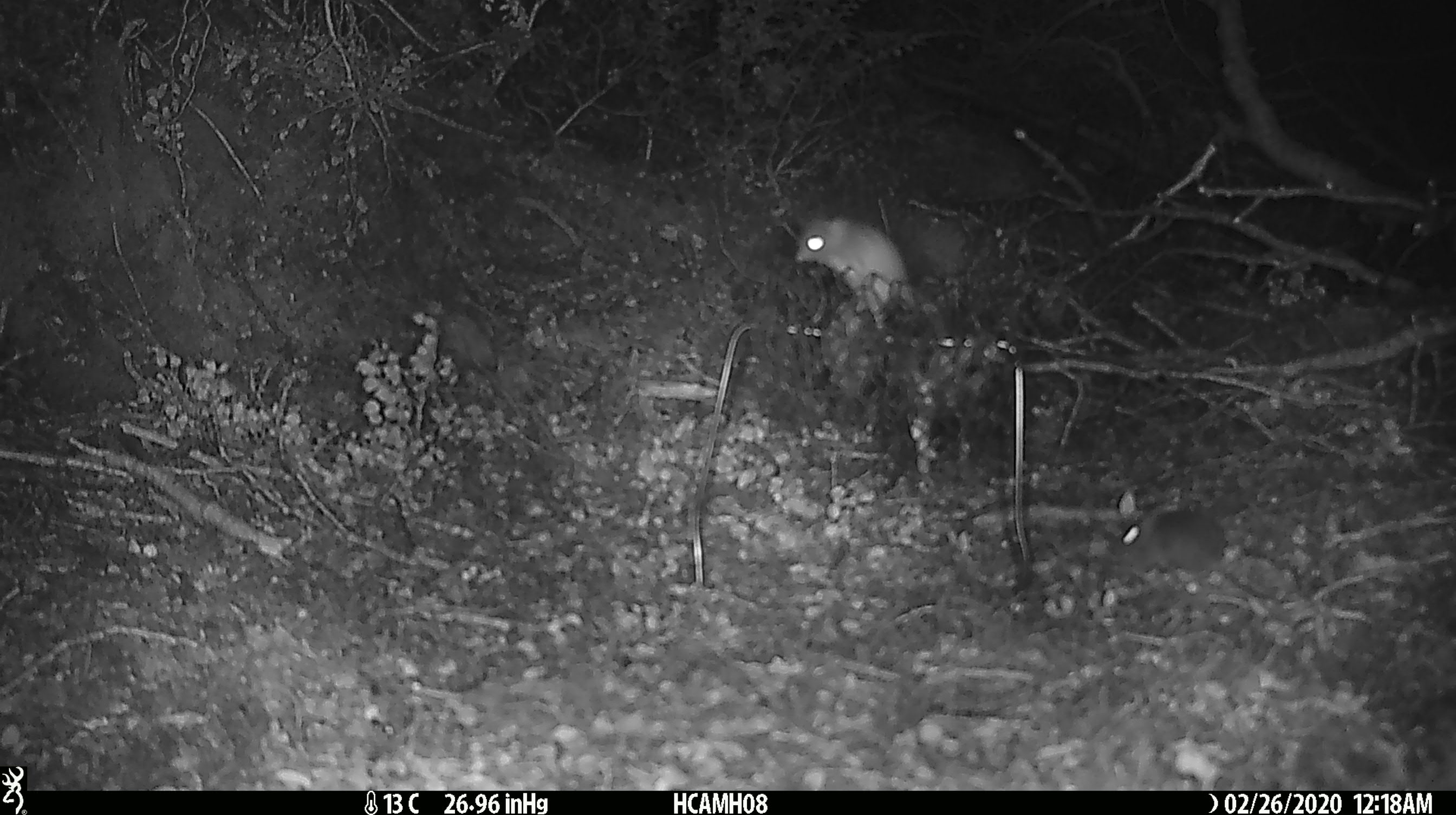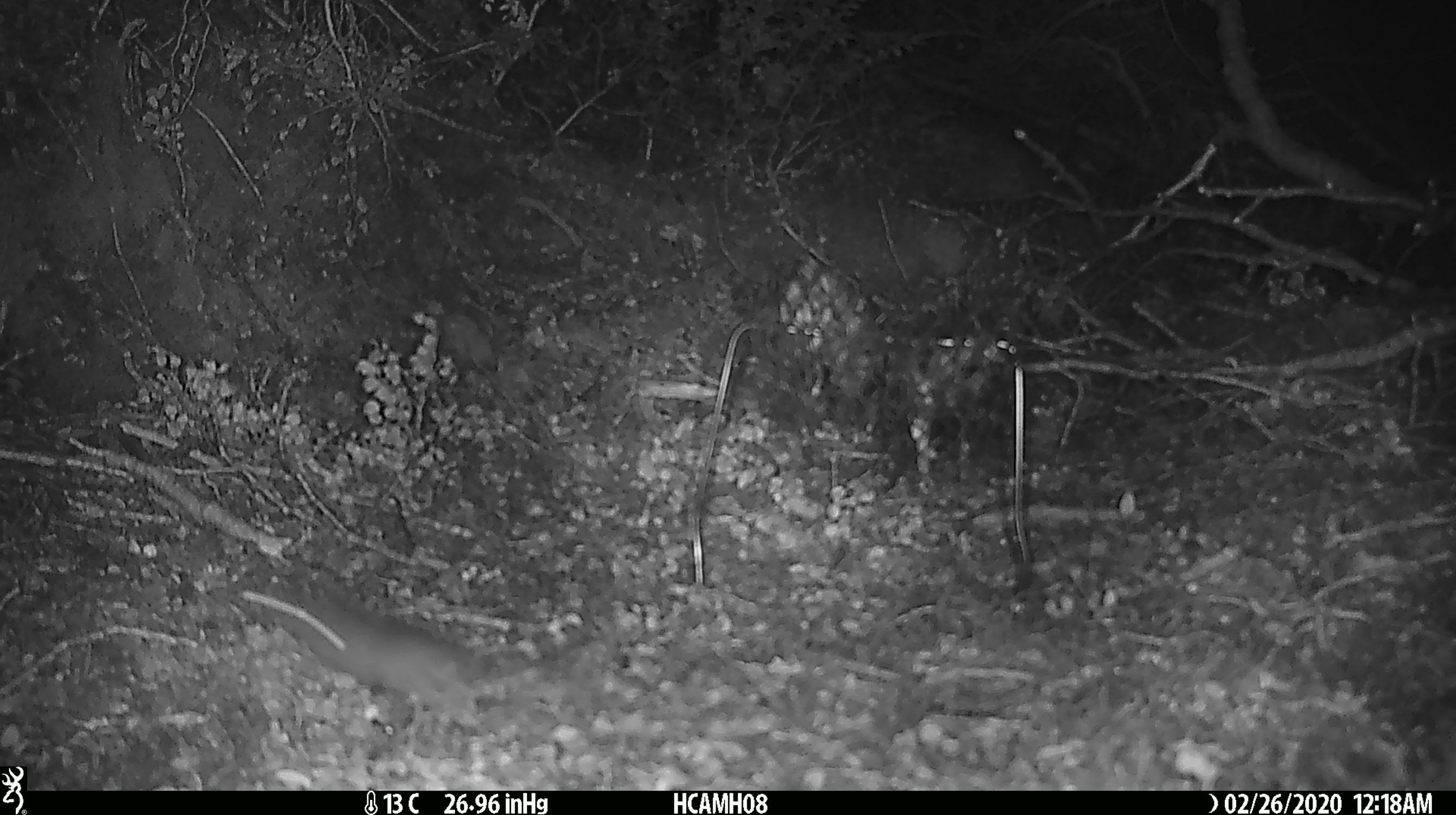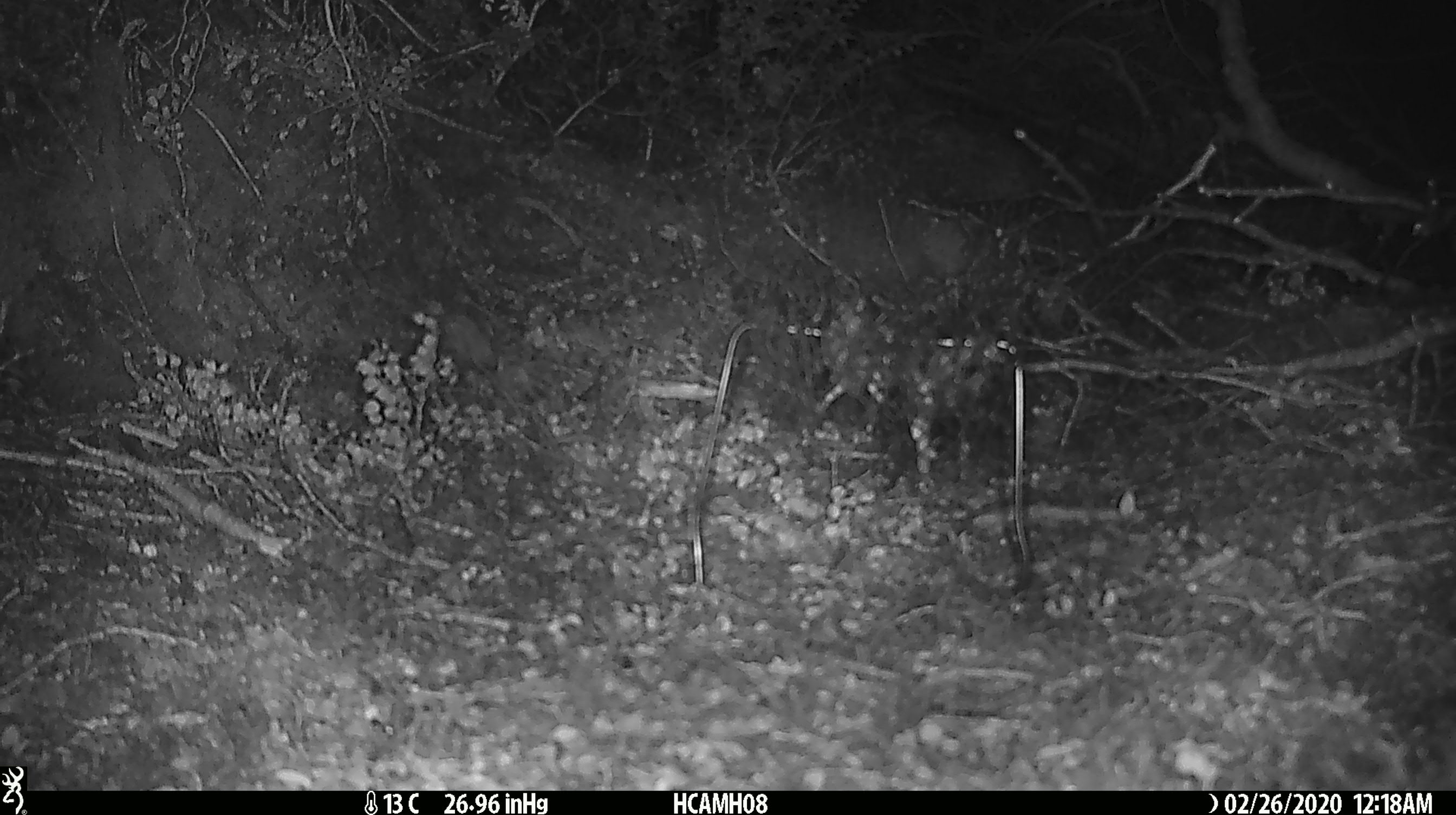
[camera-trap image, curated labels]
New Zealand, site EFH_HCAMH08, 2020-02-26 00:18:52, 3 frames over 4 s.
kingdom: Animalia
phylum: Chordata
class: Mammalia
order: Rodentia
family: Muridae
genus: Mus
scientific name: Mus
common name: mouse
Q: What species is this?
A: Mouse (Mus).